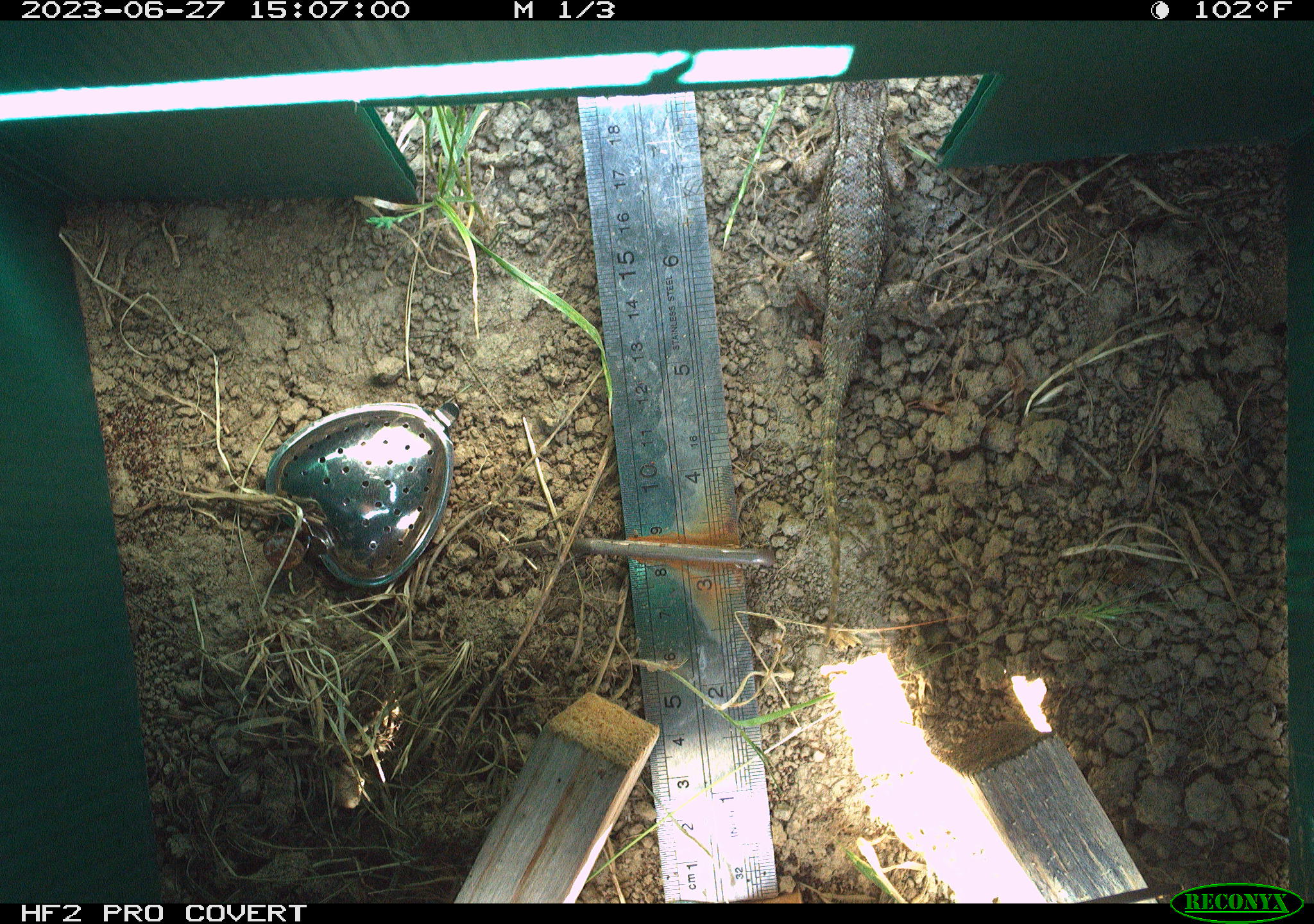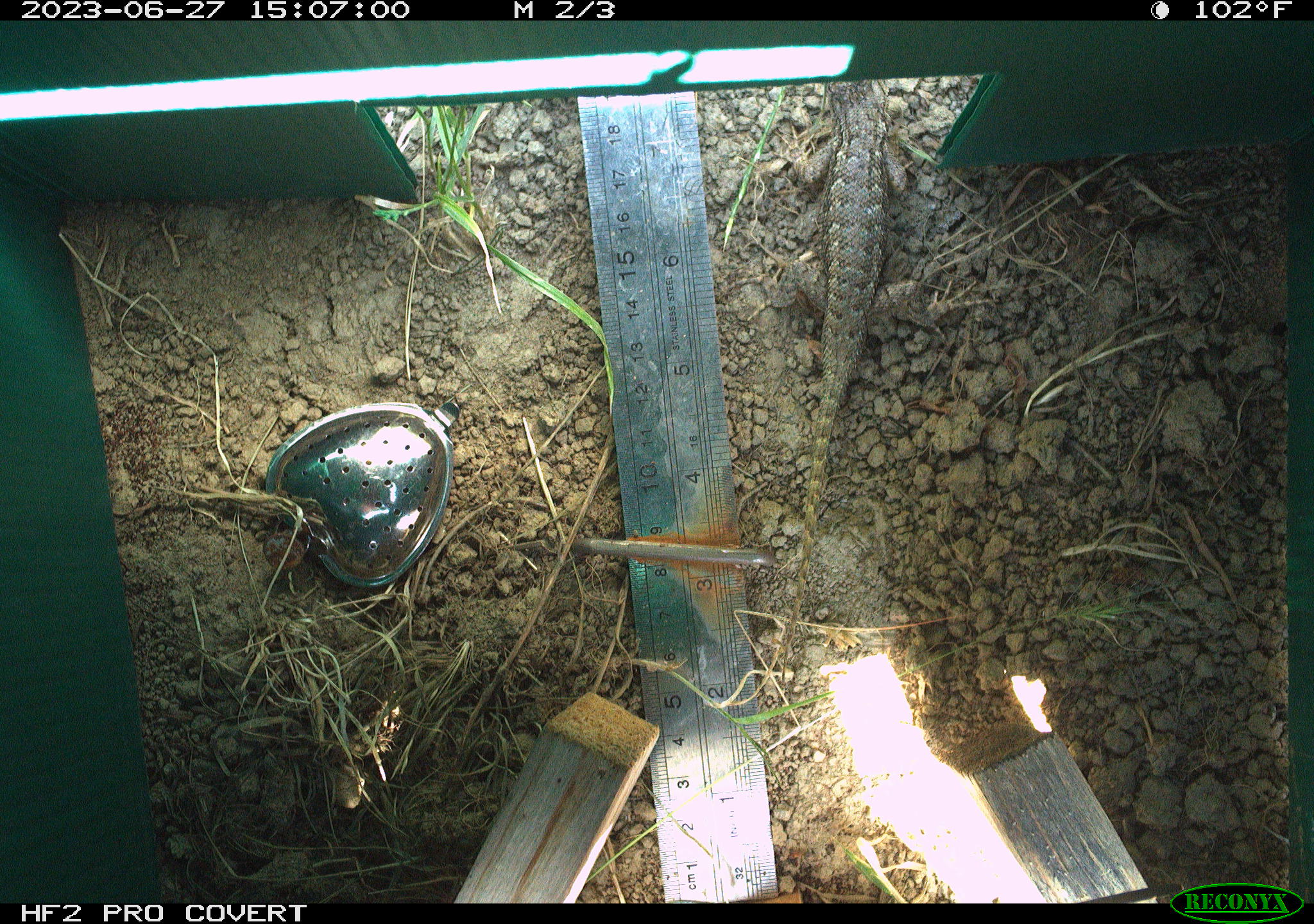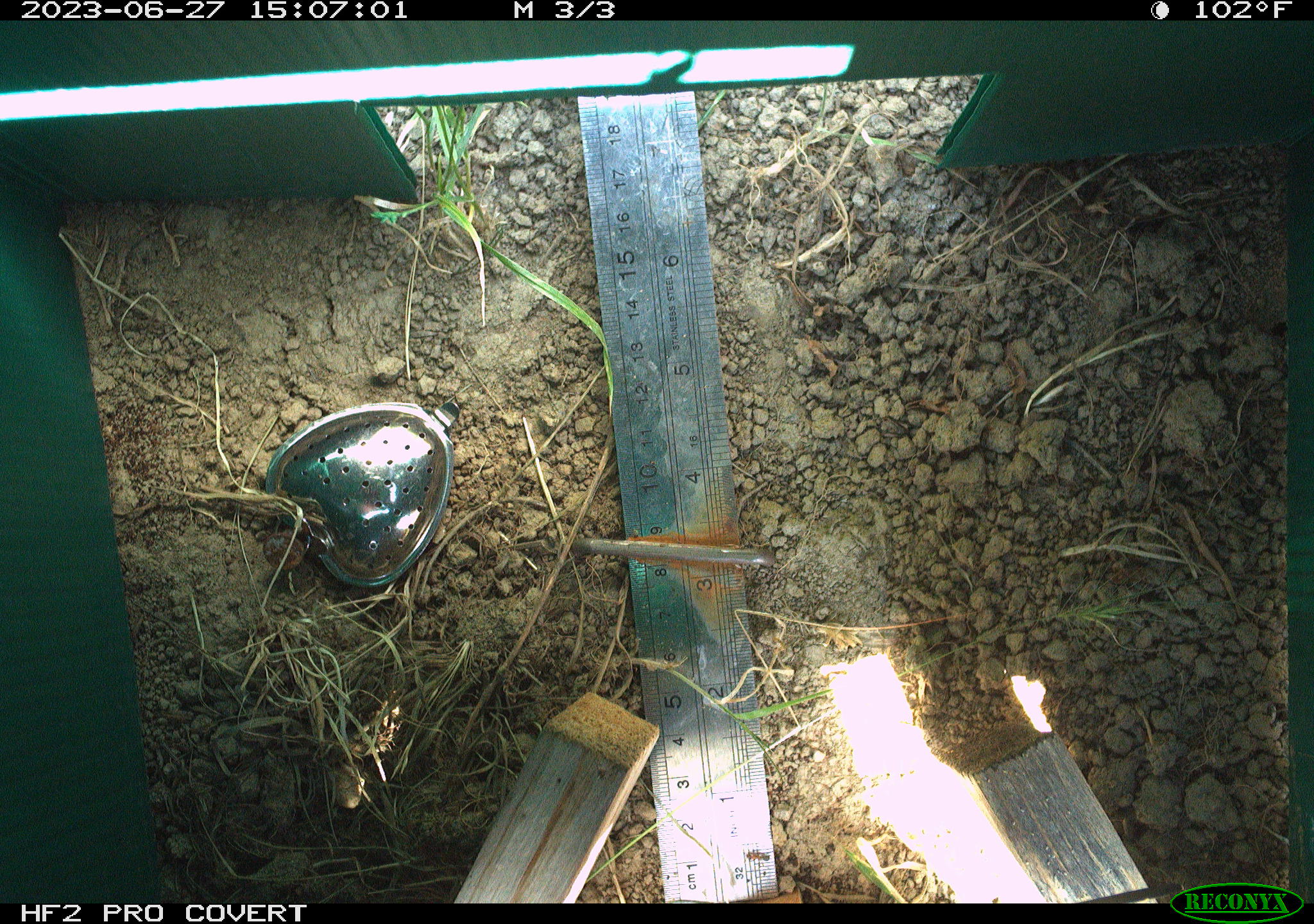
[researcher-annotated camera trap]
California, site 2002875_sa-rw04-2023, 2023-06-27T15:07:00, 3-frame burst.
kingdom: Animalia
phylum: Chordata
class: Reptilia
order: Squamata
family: Phrynosomatidae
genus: Sceloporus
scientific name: Sceloporus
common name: spiny lizards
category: sceloporus species